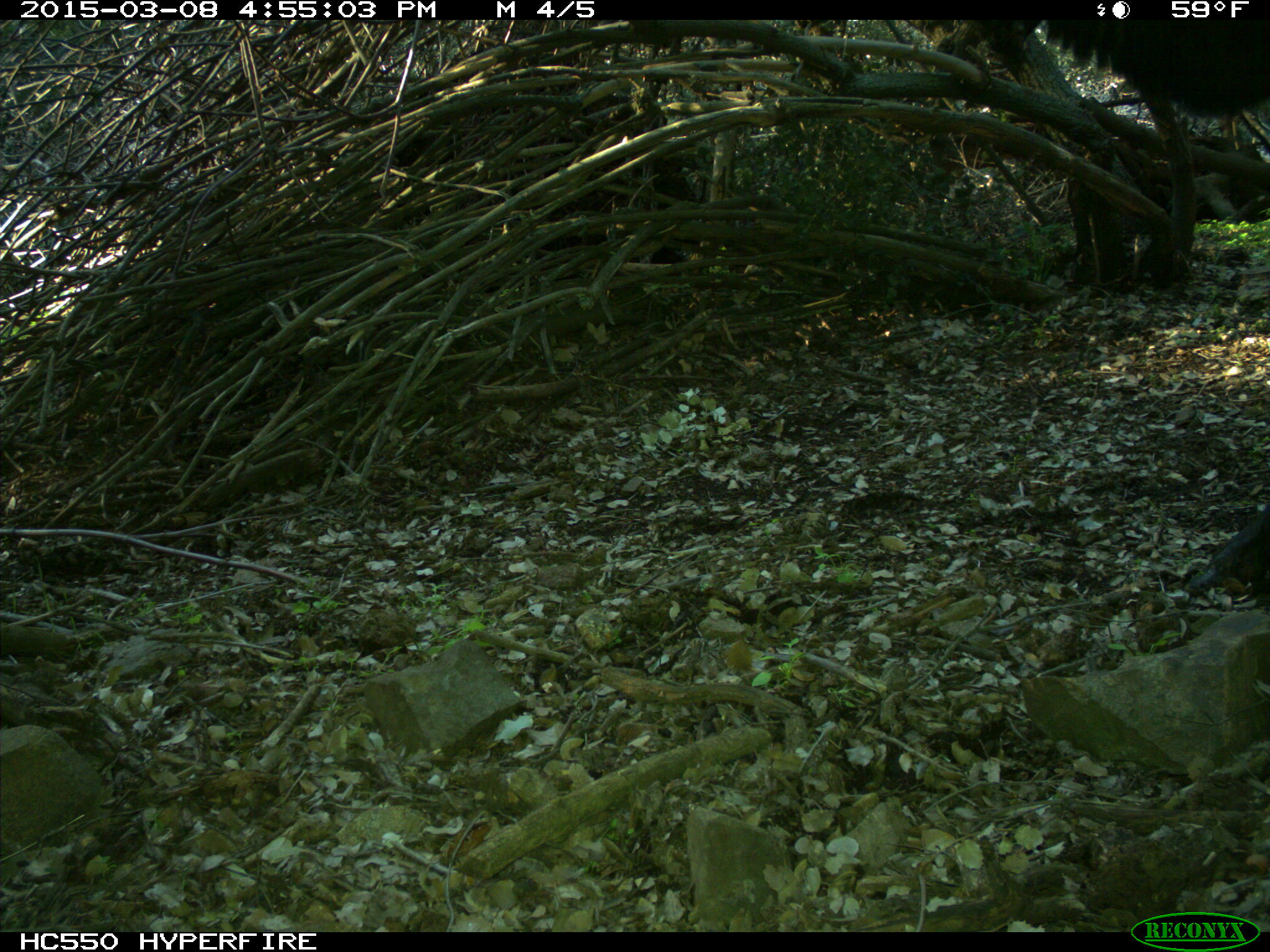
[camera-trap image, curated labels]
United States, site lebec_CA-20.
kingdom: Animalia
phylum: Chordata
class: Mammalia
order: Artiodactyla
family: Cervidae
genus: Cervus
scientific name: Cervus canadensis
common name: elk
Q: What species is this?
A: Cervus canadensis (elk).